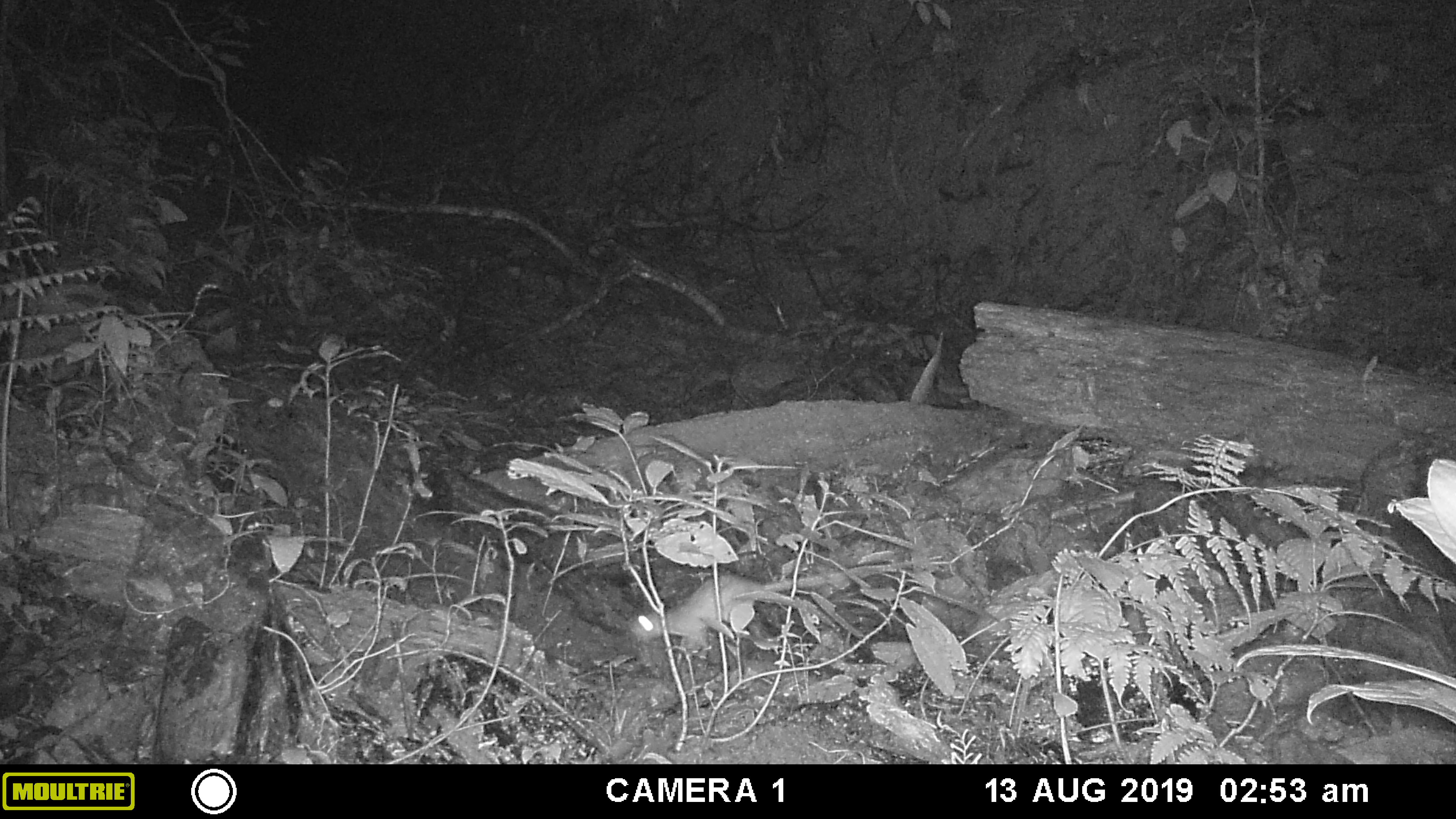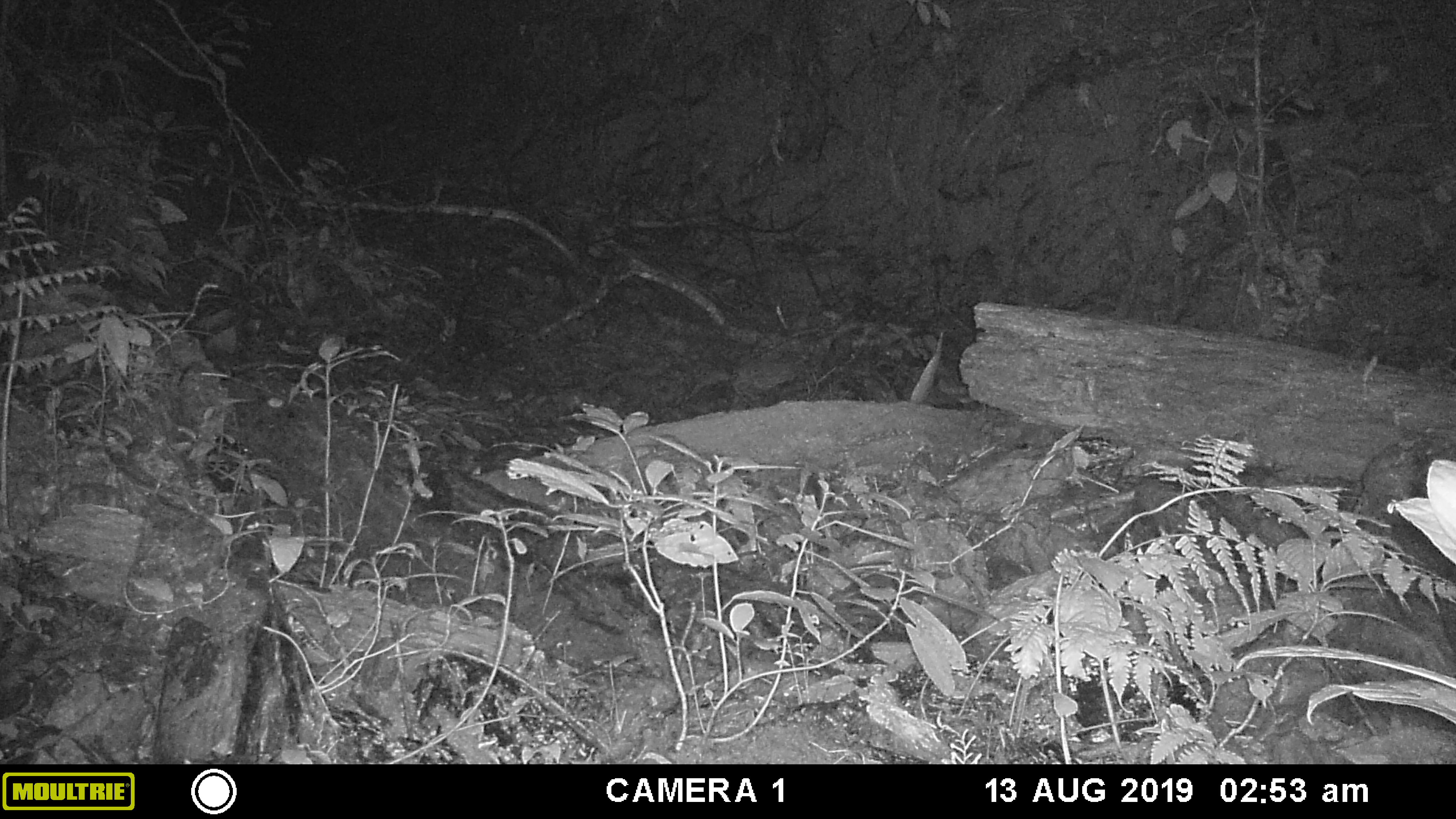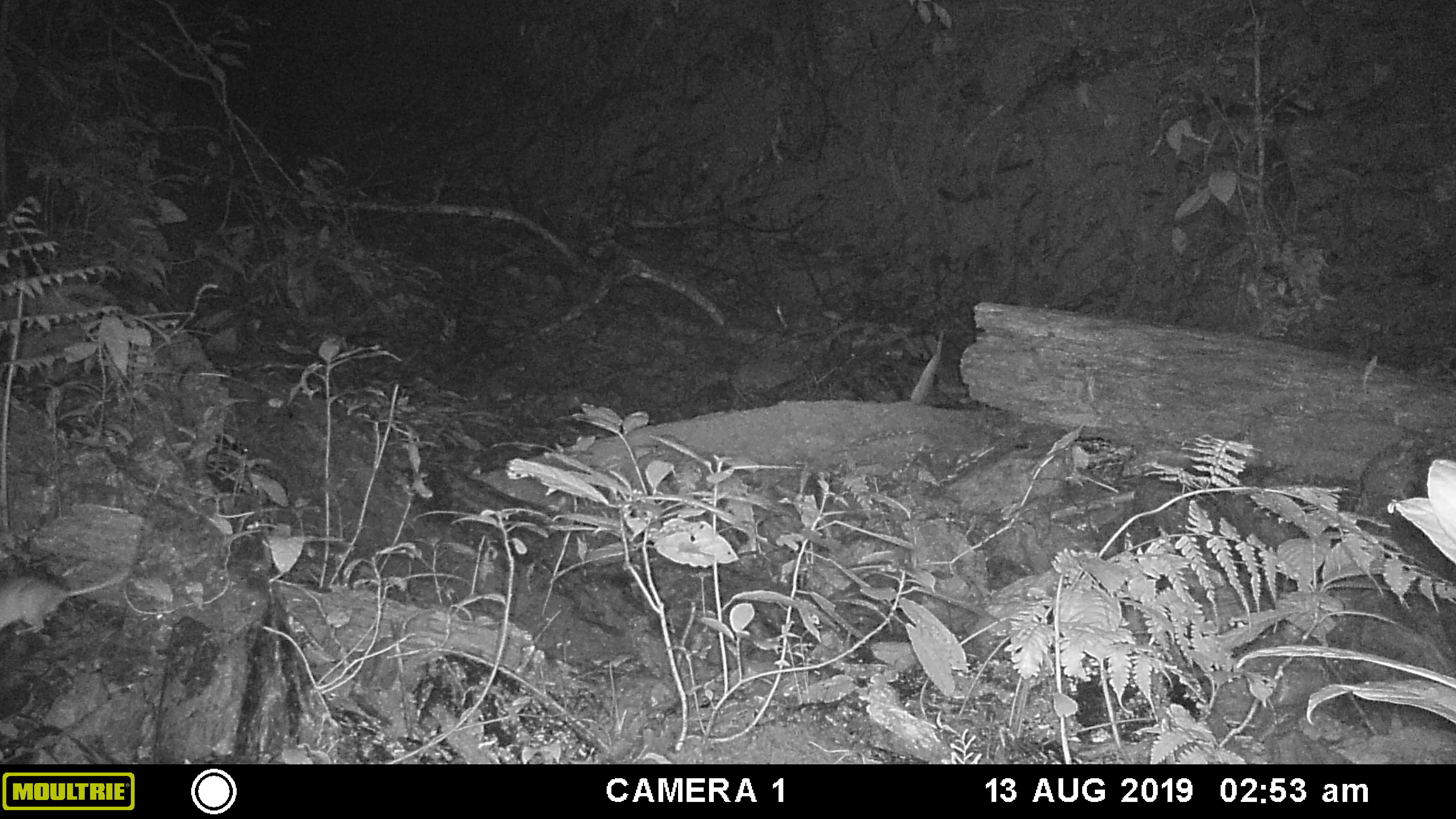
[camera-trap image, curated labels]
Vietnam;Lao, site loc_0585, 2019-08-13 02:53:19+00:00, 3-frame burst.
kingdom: Animalia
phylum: Chordata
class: Mammalia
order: Rodentia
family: Muridae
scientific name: Muridae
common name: old-world mice and rats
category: unidentified murid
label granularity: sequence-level